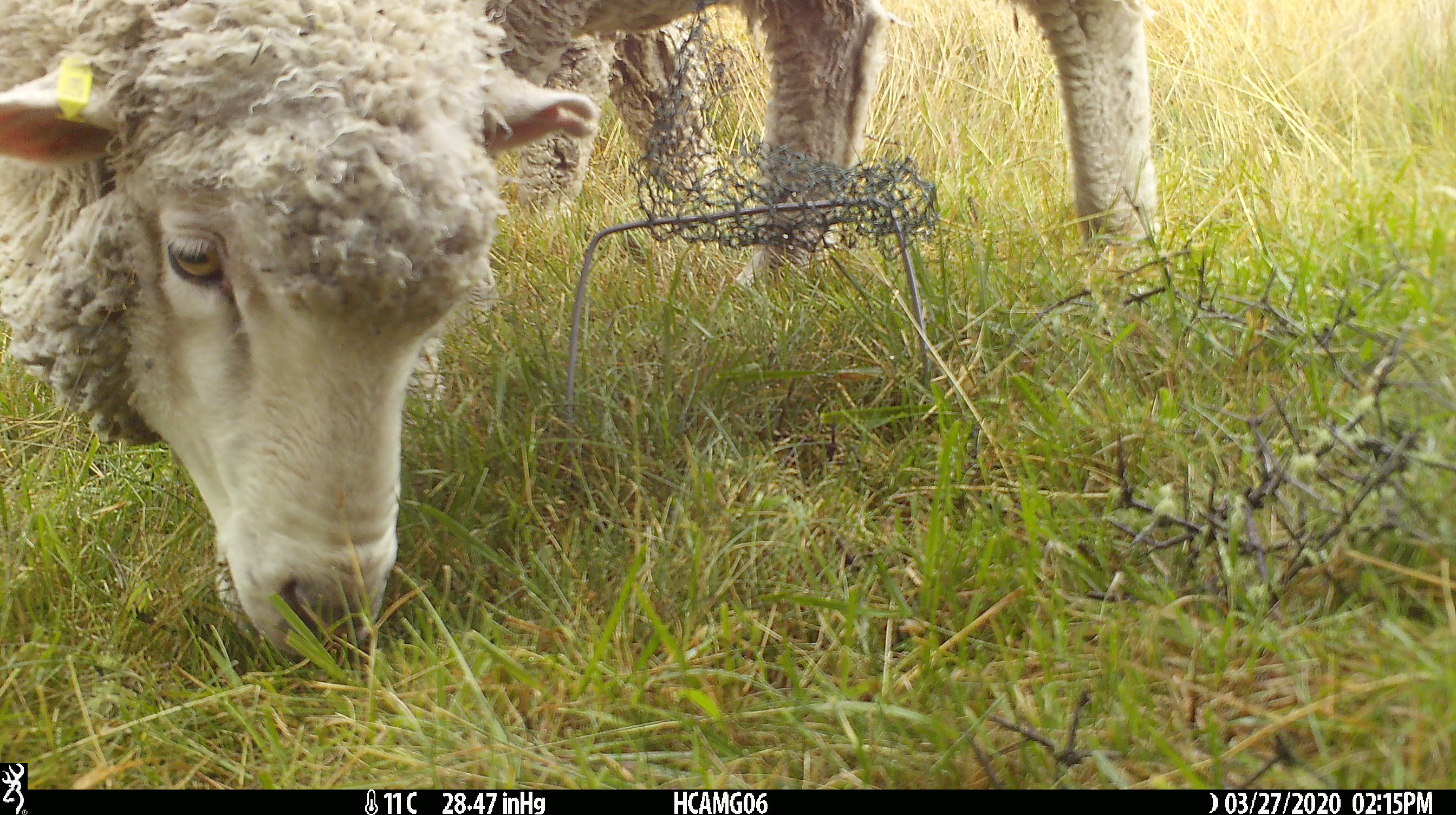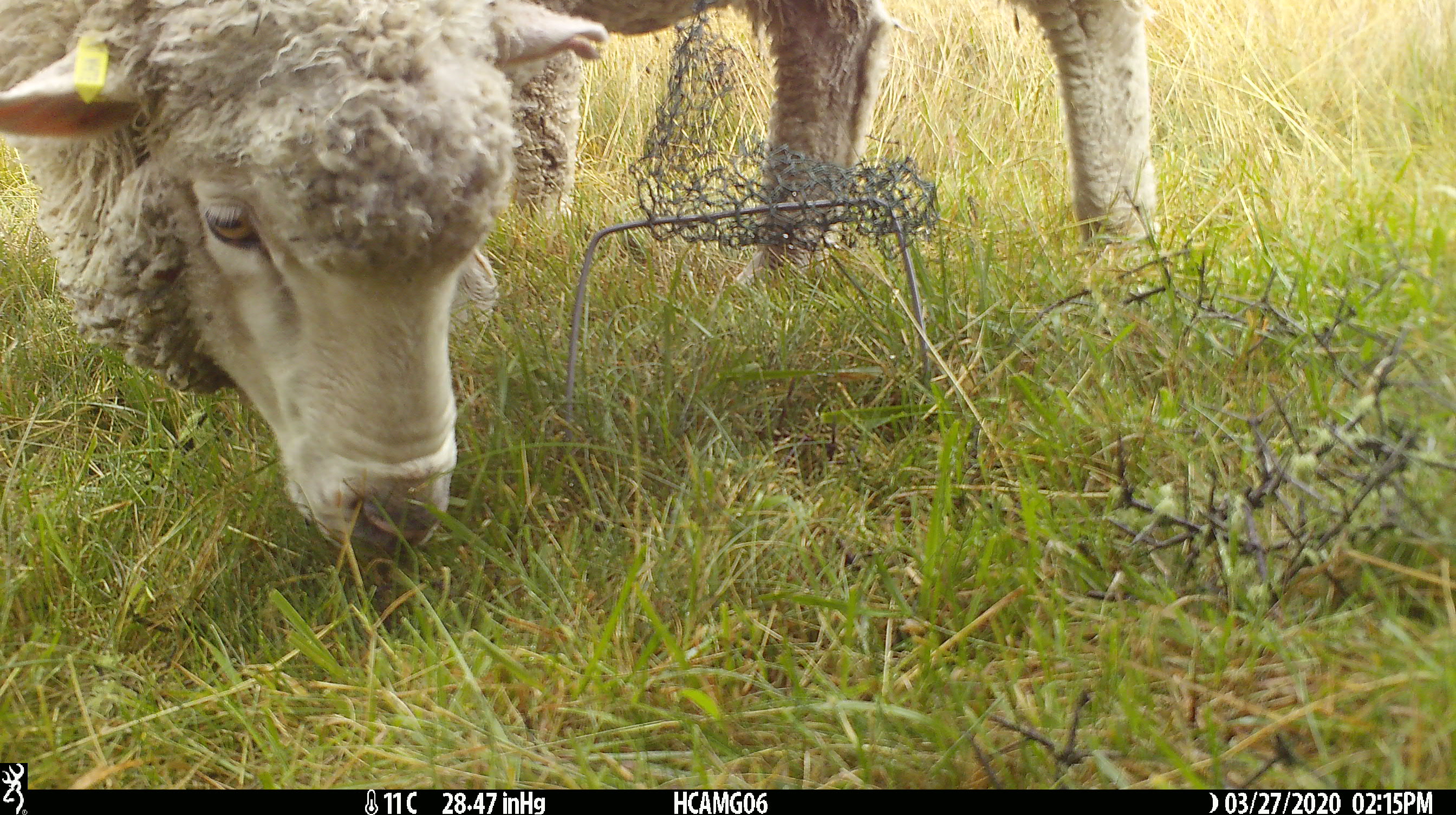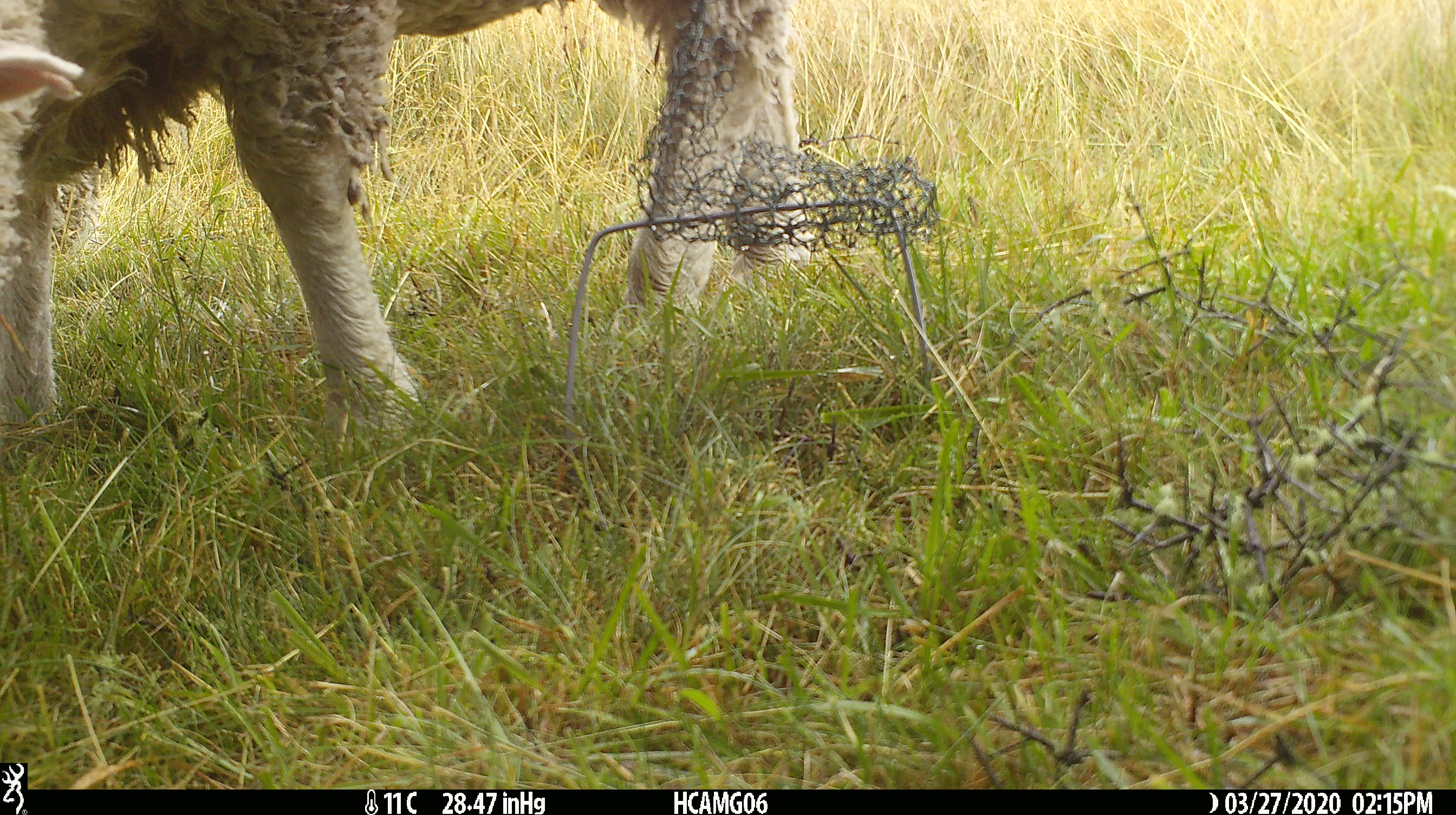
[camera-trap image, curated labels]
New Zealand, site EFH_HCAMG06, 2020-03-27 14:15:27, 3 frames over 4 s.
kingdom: Animalia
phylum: Chordata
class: Mammalia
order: Artiodactyla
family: Bovidae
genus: Ovis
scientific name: Ovis aries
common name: domestic sheep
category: sheep